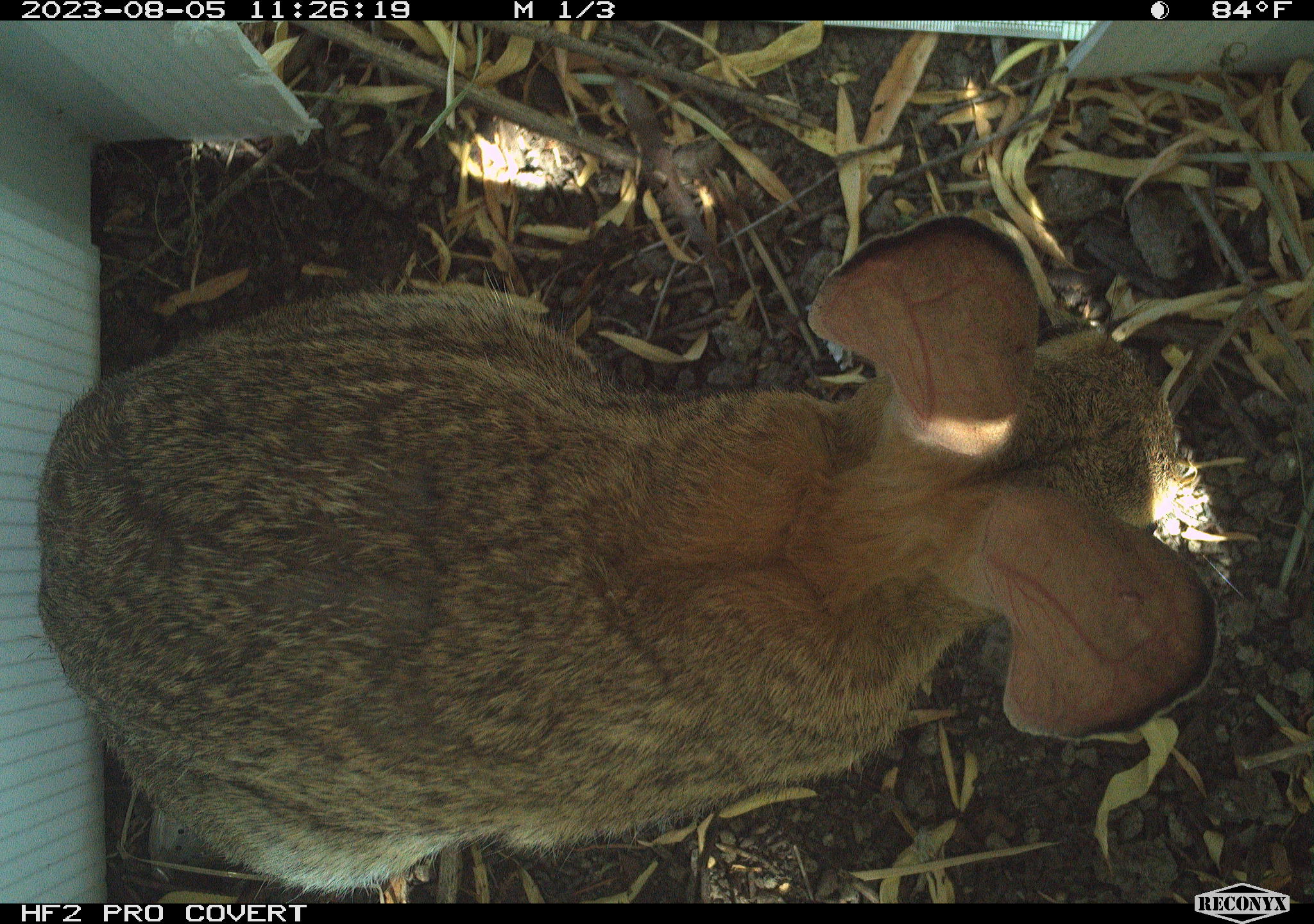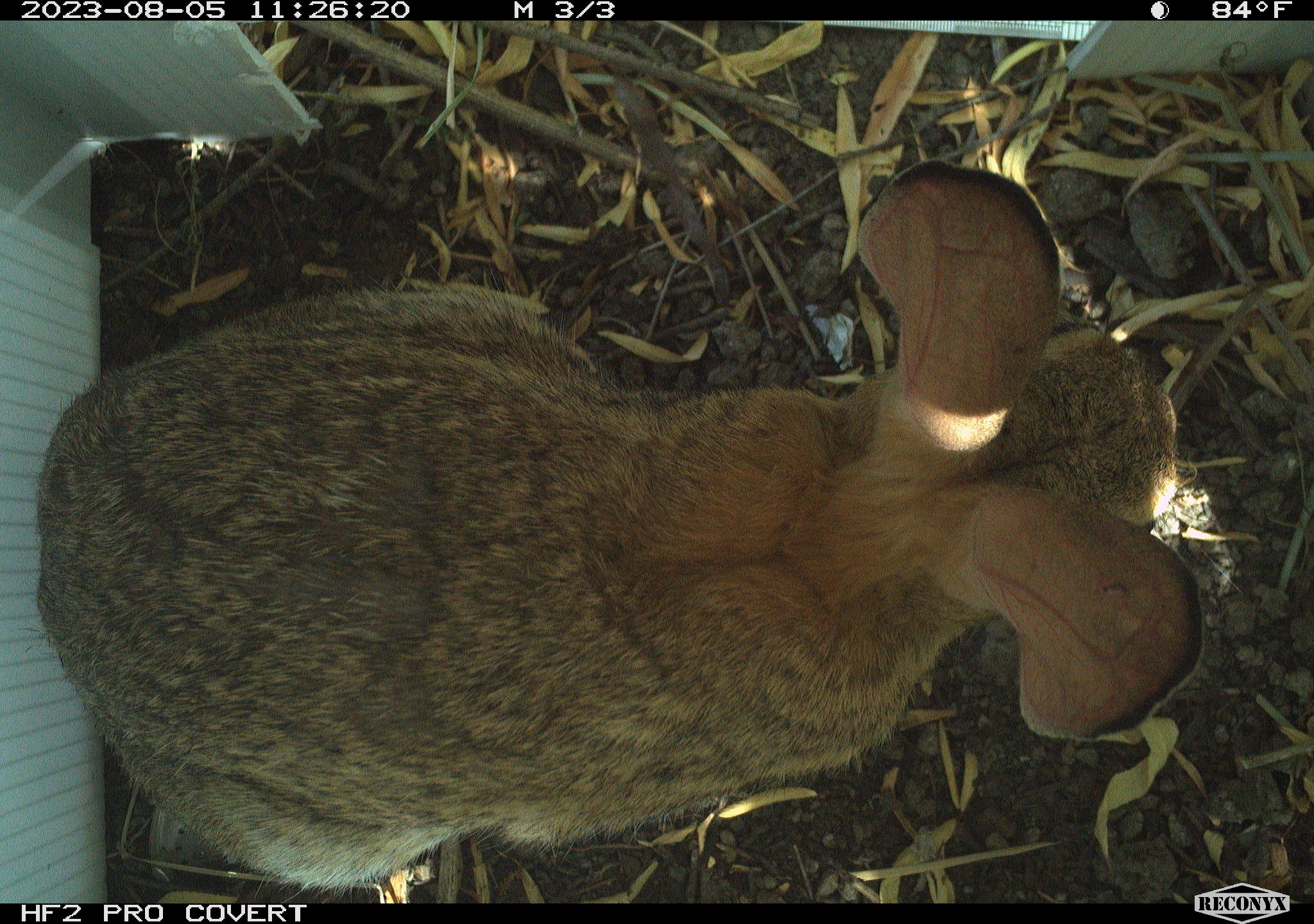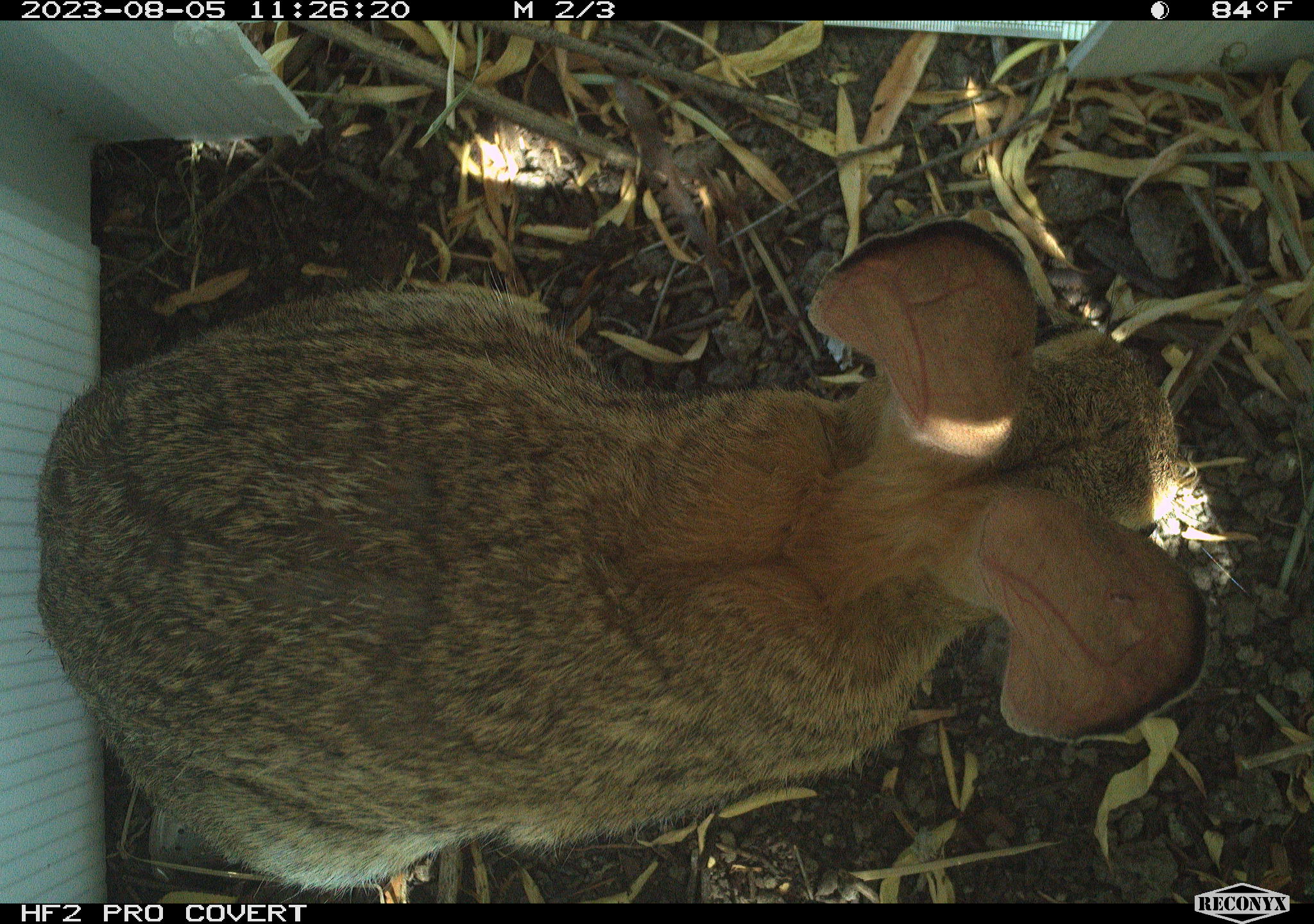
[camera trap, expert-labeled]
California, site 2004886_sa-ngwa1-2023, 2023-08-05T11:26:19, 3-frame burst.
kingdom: Animalia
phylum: Chordata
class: Mammalia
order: Lagomorpha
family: Leporidae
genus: Sylvilagus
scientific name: Sylvilagus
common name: cottontail rabbits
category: sylvilagus species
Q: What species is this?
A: Sylvilagus species (cottontail rabbits) (Sylvilagus).